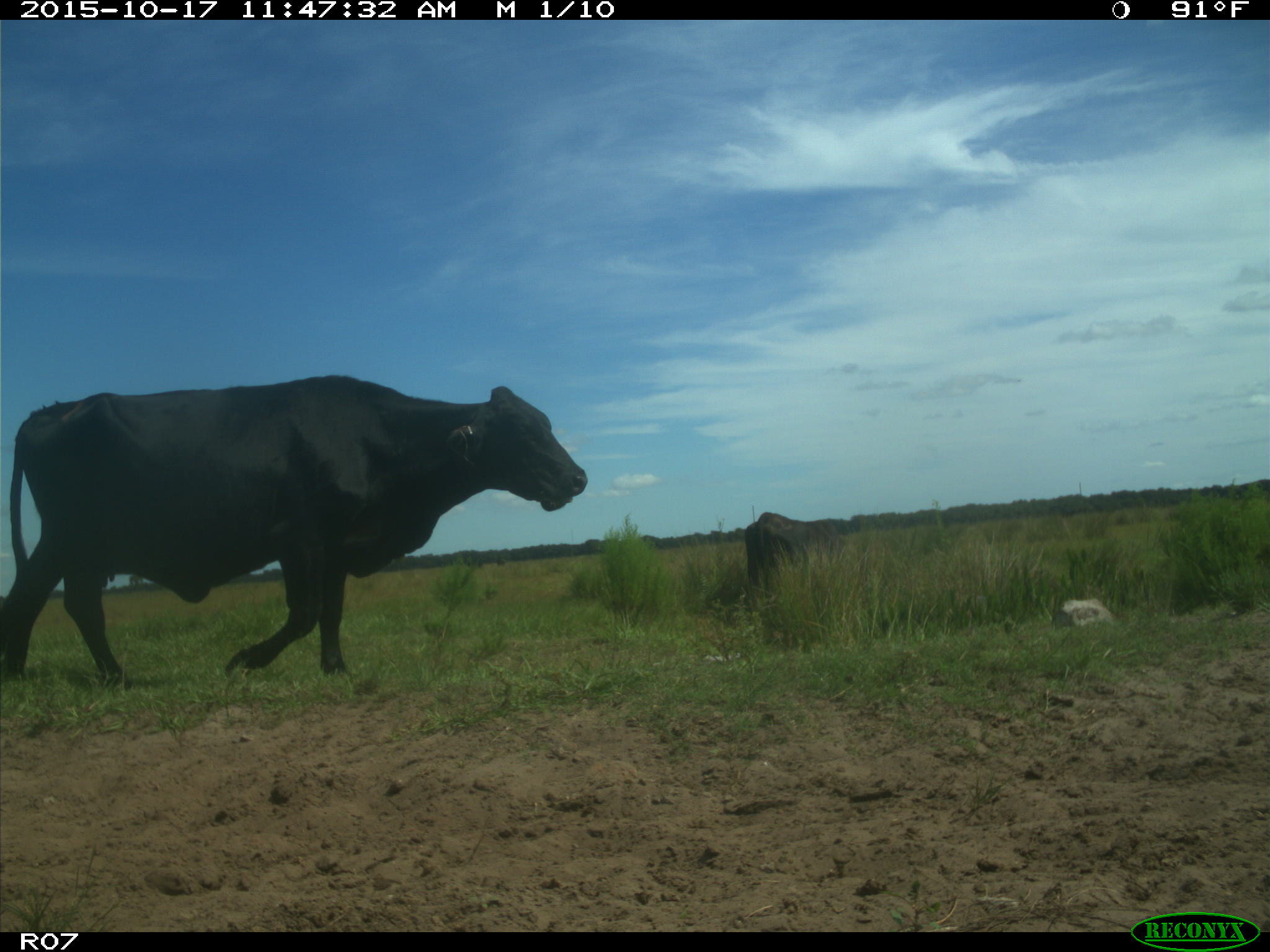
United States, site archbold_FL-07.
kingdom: Animalia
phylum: Chordata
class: Mammalia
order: Artiodactyla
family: Bovidae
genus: Bos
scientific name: Bos taurus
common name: domestic cow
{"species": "Bos taurus (domestic cow)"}